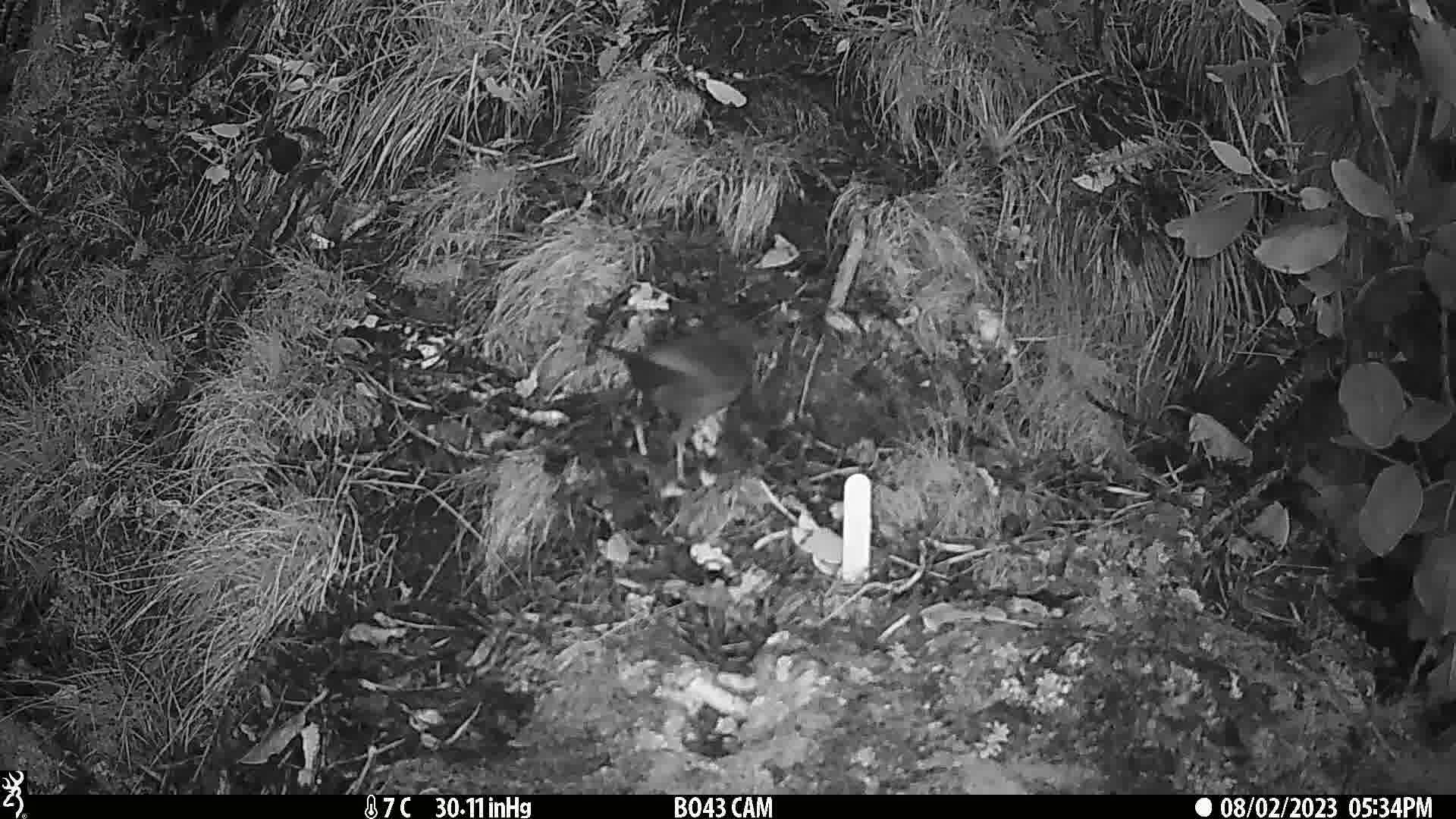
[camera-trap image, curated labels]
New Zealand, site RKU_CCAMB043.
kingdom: Animalia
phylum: Chordata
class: Aves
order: Passeriformes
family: Turdidae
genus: Turdus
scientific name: Turdus merula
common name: eurasian blackbird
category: blackbird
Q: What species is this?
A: Blackbird (eurasian blackbird) (Turdus merula).